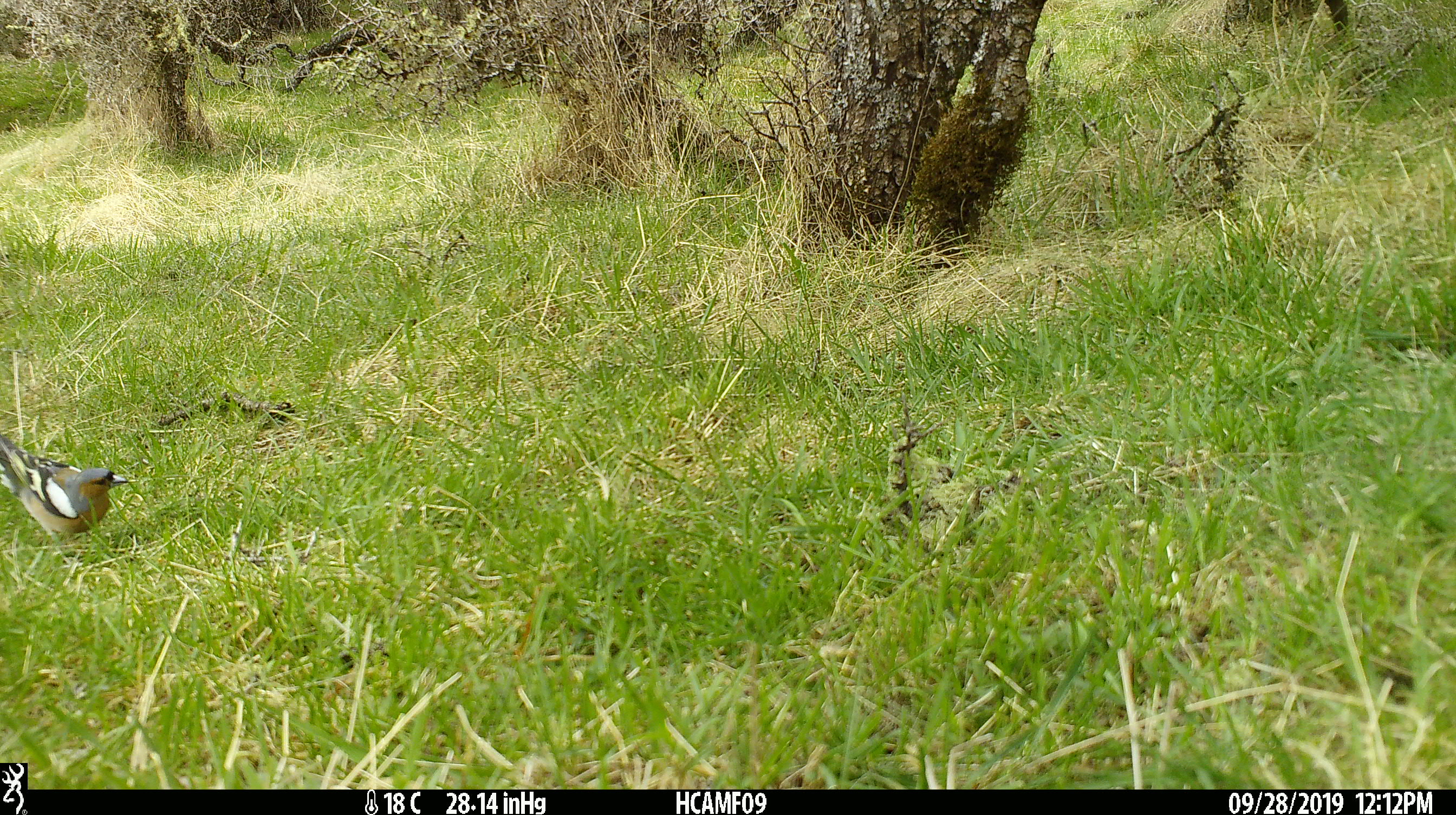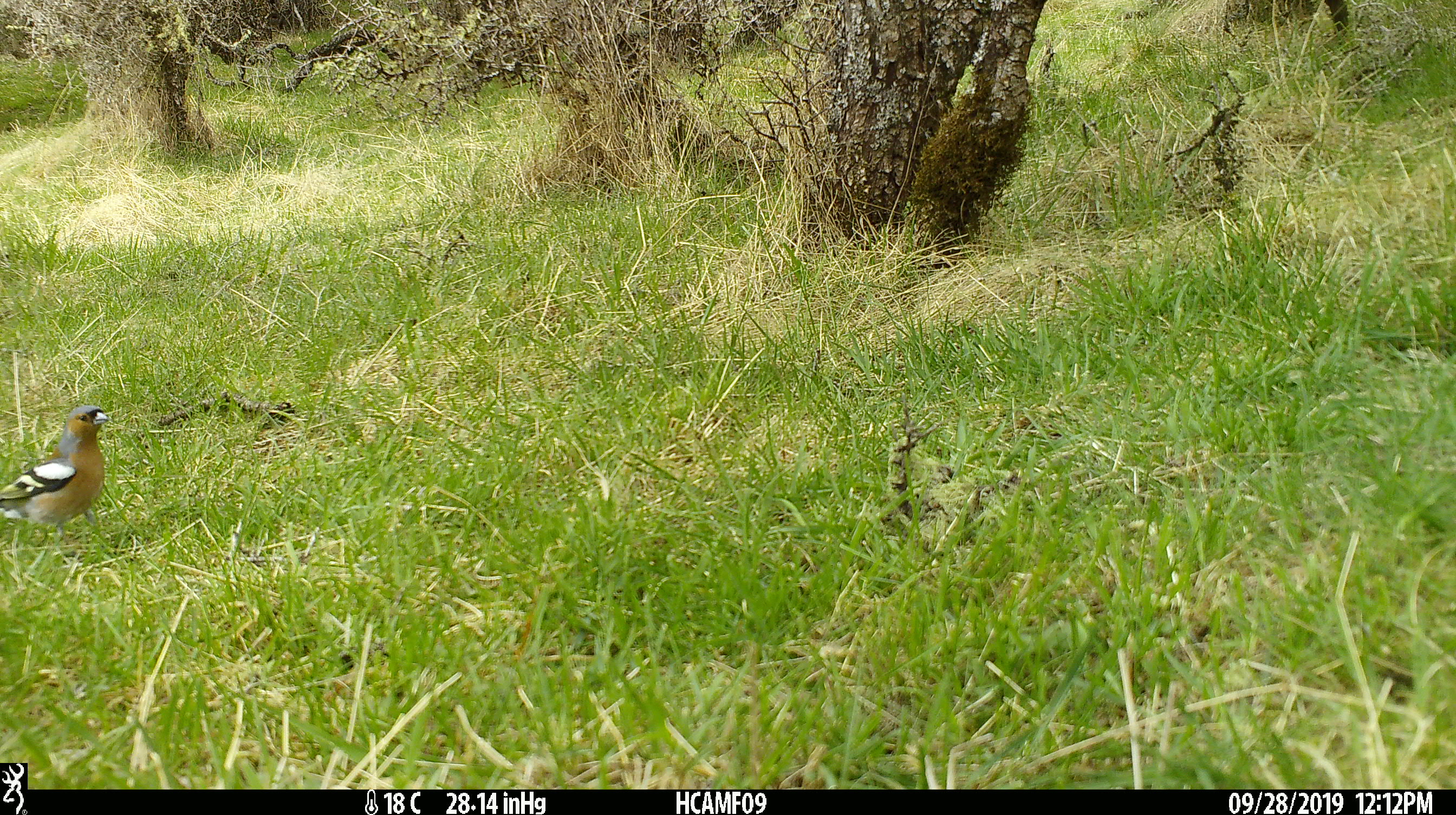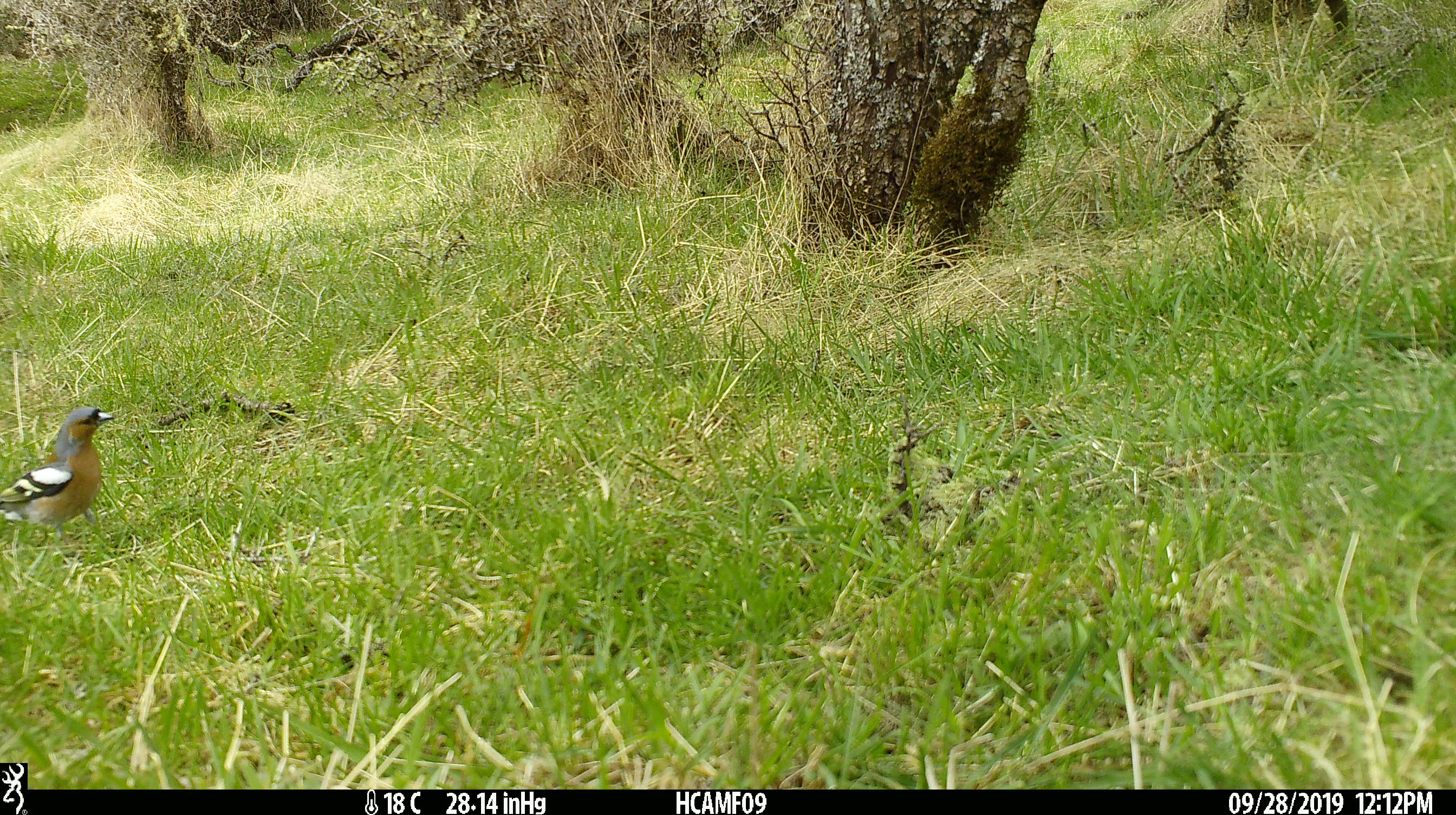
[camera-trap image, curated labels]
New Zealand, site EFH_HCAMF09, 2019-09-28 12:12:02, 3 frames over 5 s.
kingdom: Animalia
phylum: Chordata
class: Aves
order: Passeriformes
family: Fringillidae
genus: Fringilla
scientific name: Fringilla coelebs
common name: common chaffinch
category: chaffinch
Chaffinch (common chaffinch) (Fringilla coelebs).